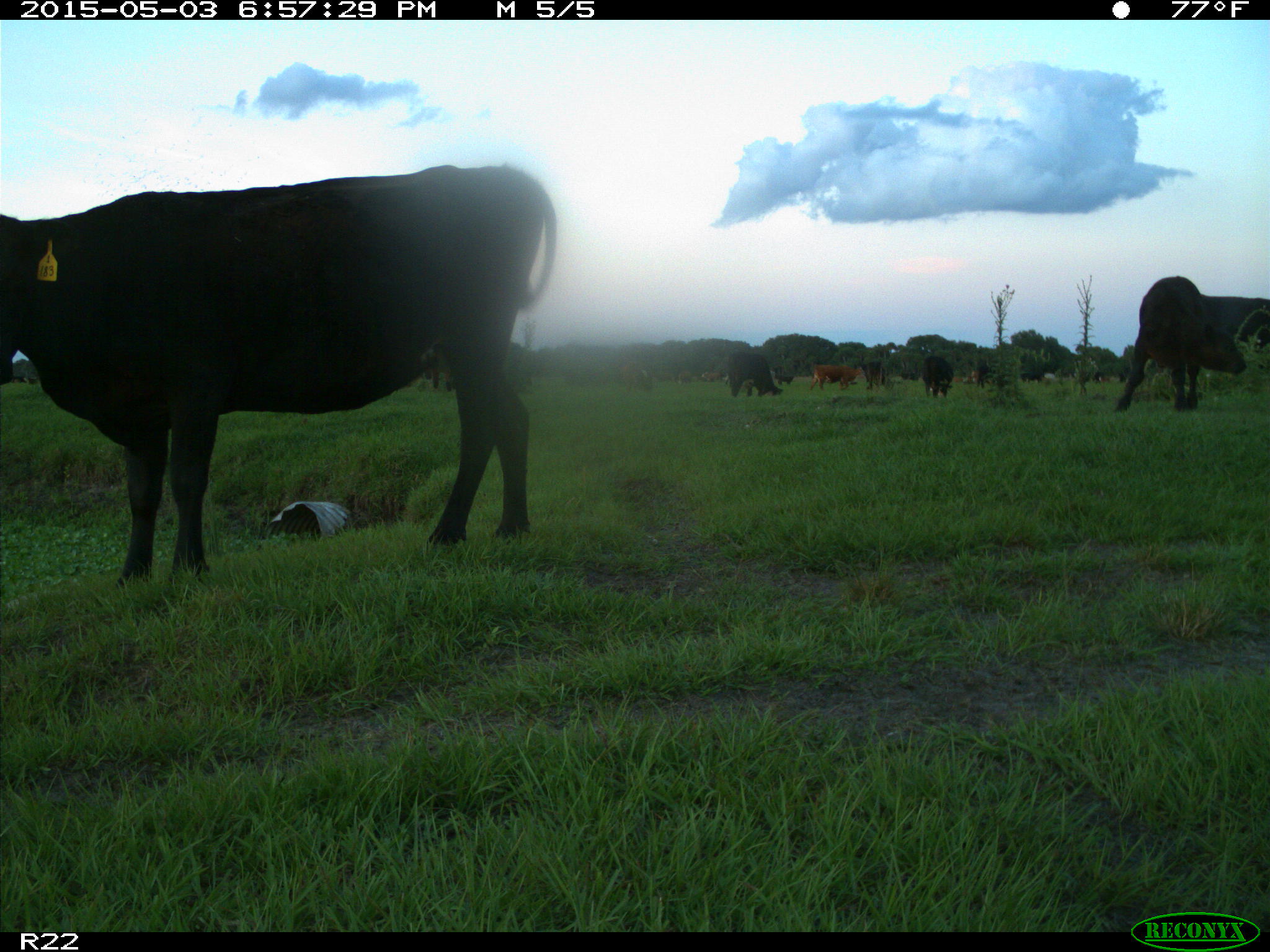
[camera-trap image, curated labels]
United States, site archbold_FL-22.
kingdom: Animalia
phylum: Chordata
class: Mammalia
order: Artiodactyla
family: Bovidae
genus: Bos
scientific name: Bos taurus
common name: domestic cow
Bos taurus (domestic cow).